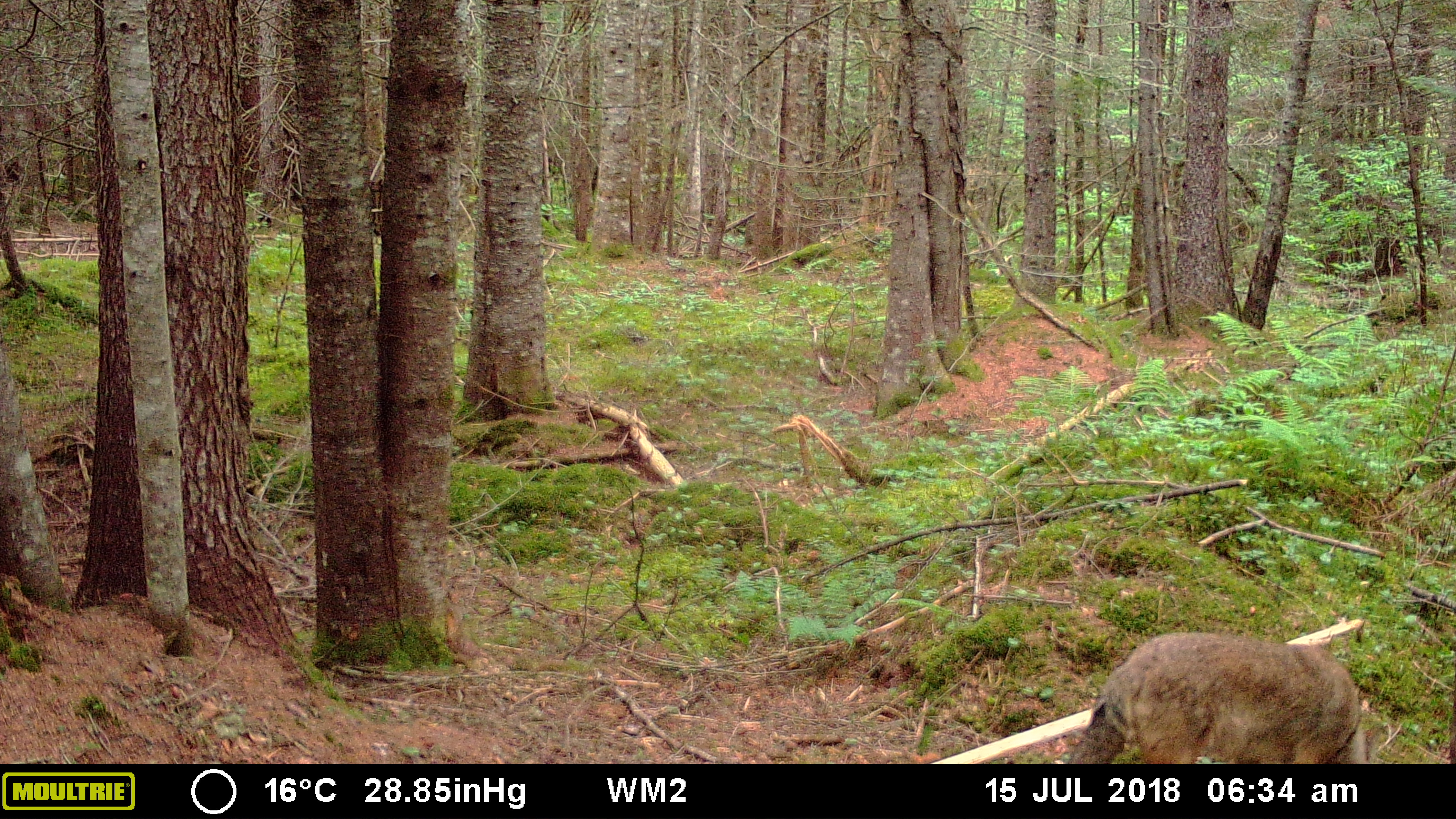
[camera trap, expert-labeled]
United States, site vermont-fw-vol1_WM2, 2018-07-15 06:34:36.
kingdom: Animalia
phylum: Chordata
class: Mammalia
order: Carnivora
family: Canidae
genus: Canis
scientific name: Canis latrans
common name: coyote